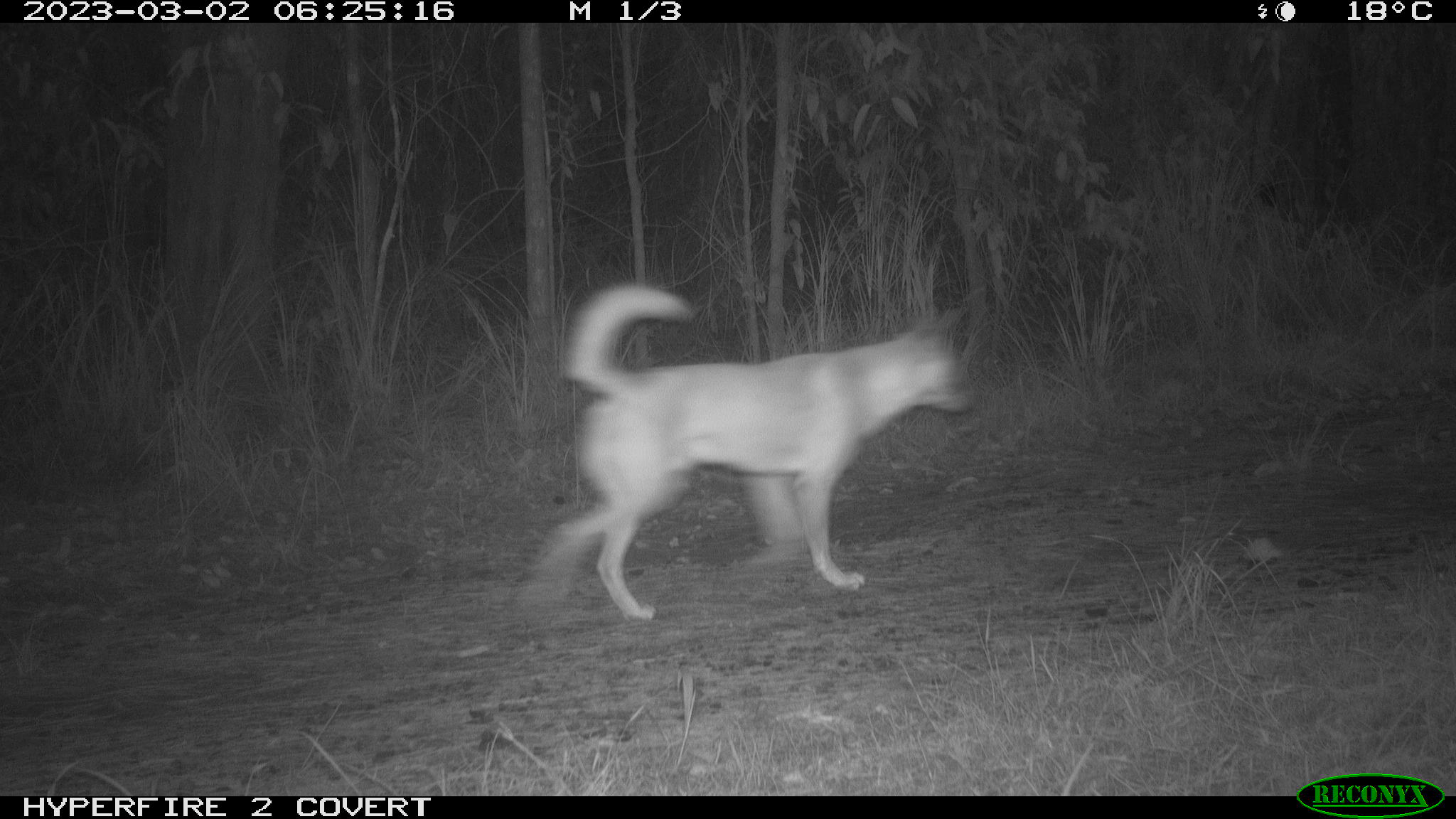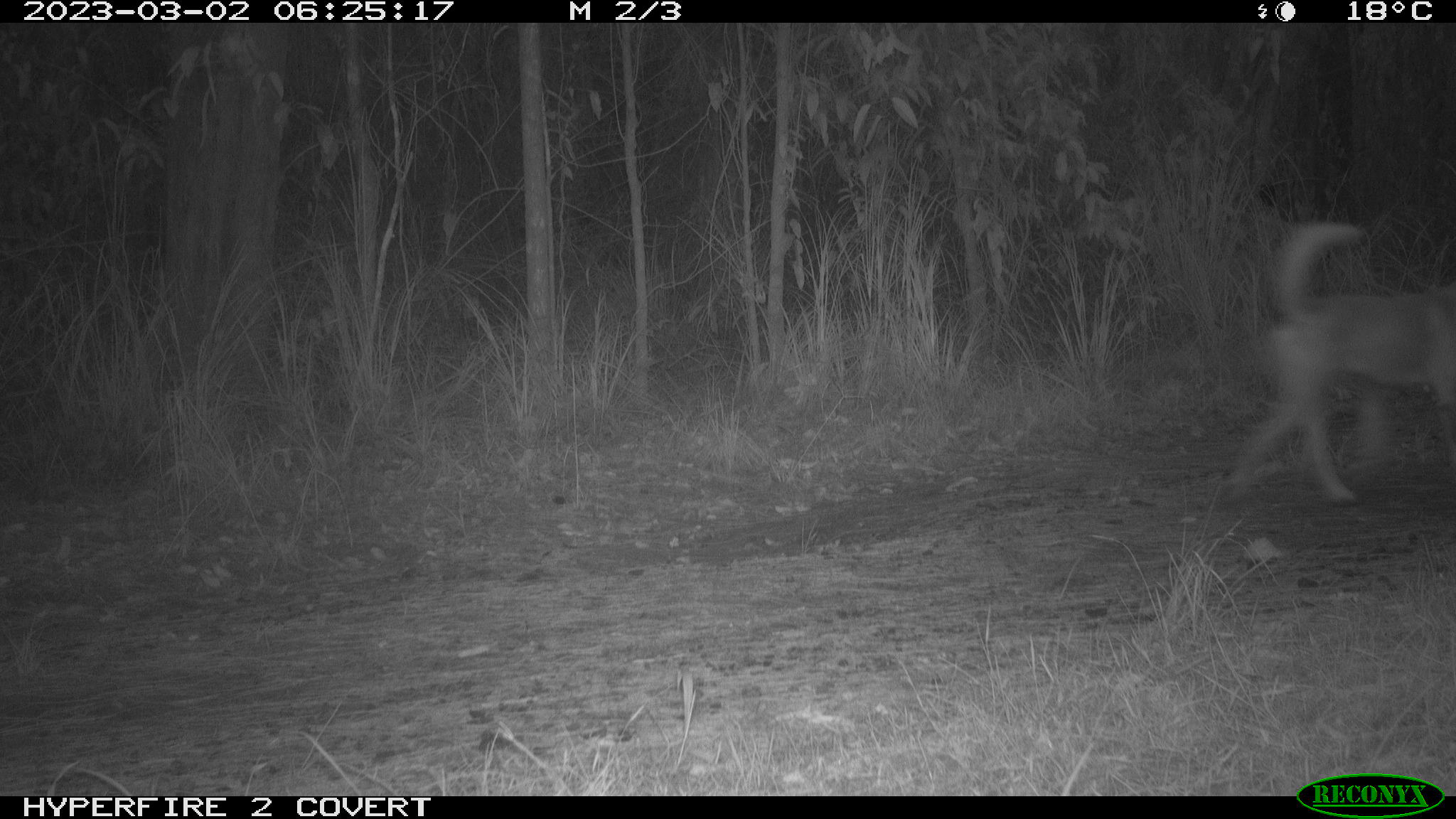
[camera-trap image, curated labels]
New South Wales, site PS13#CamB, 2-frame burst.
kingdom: Animalia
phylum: Chordata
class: Mammalia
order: Carnivora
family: Canidae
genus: Canis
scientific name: Canis familiaris dingo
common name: dingo